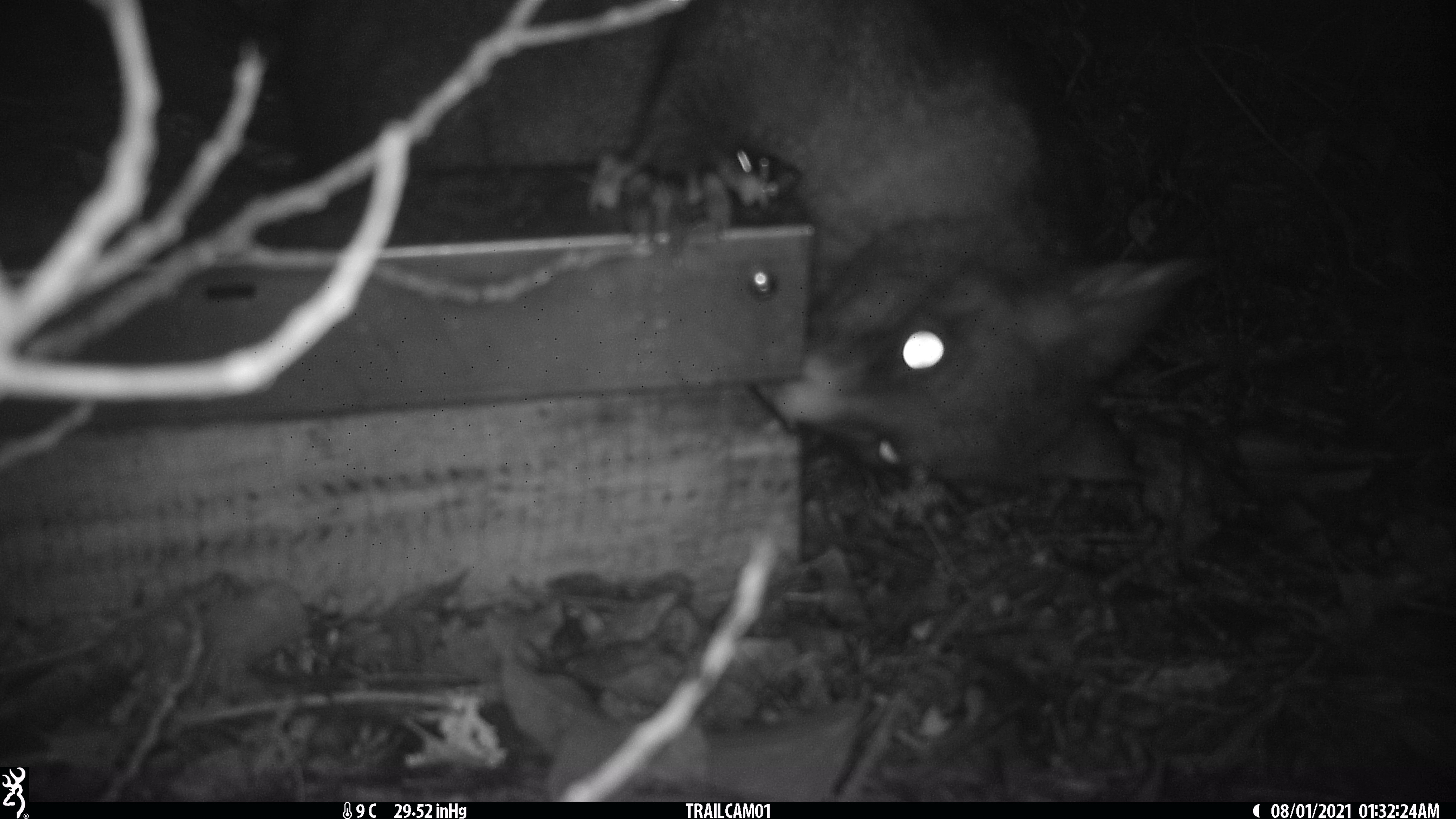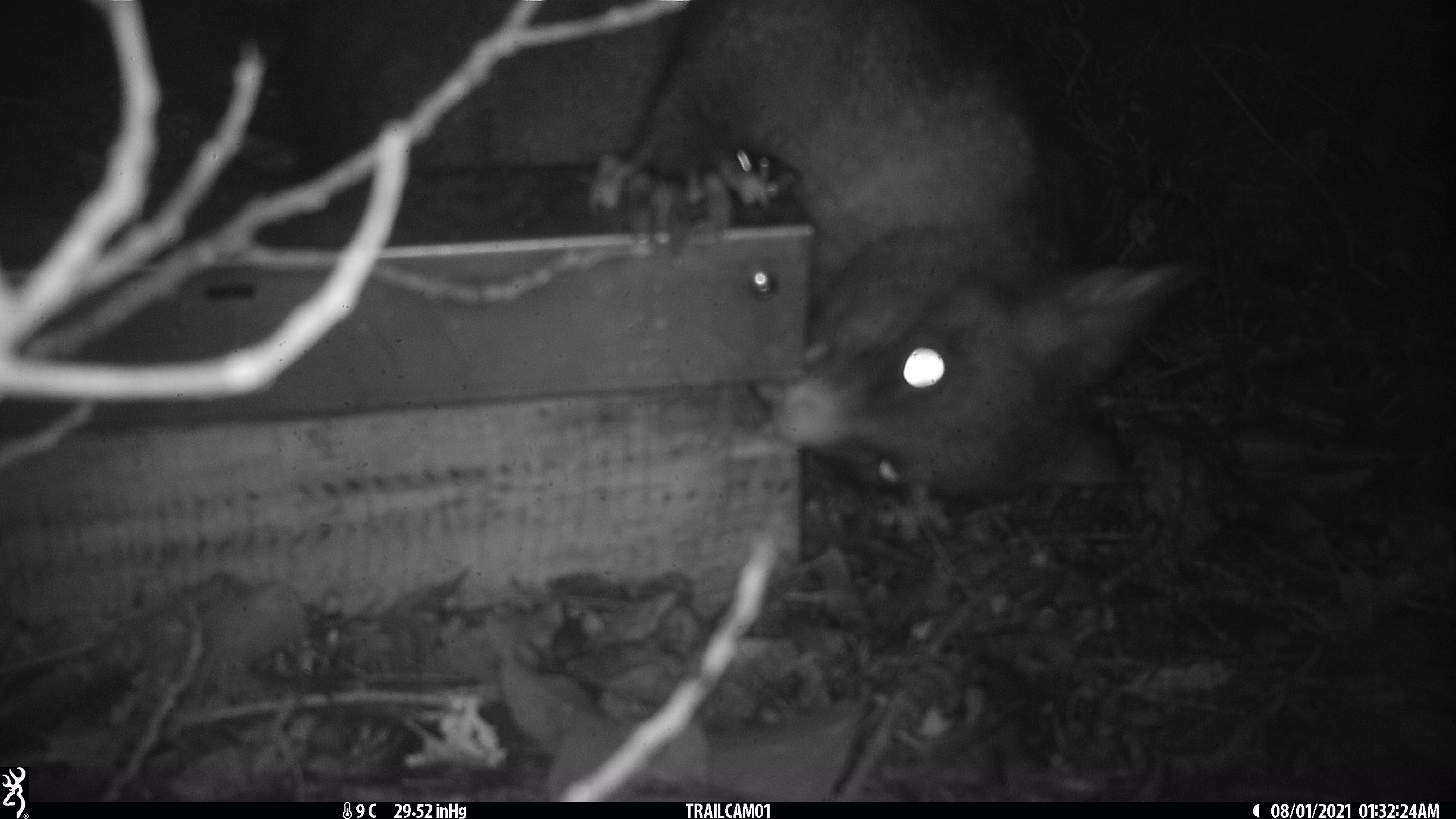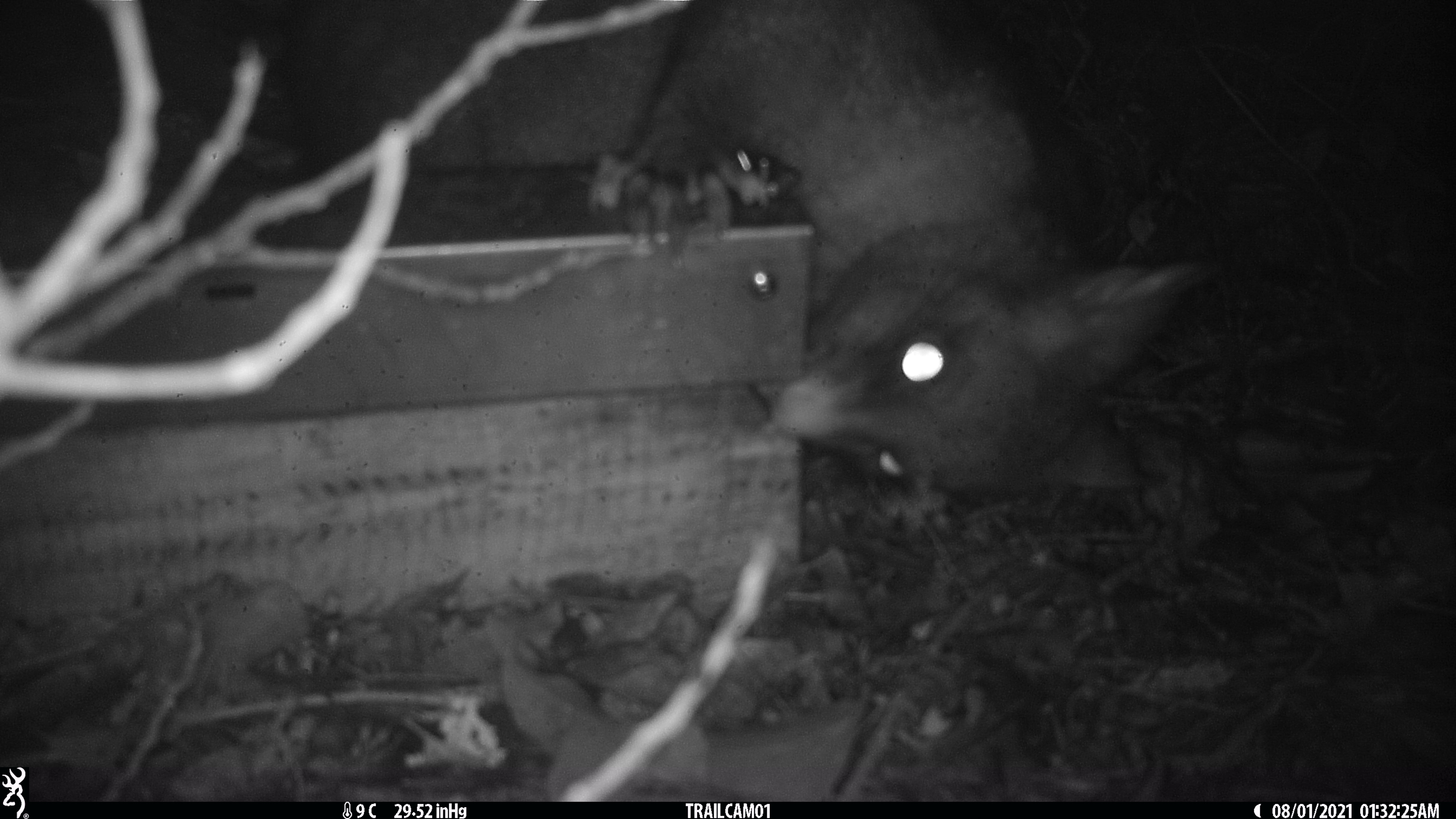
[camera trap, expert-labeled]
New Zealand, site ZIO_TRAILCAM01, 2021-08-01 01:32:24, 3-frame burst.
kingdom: Animalia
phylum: Chordata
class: Mammalia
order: Diprotodontia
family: Phalangeridae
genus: Trichosurus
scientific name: Trichosurus vulpecula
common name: common brushtail possum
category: possum